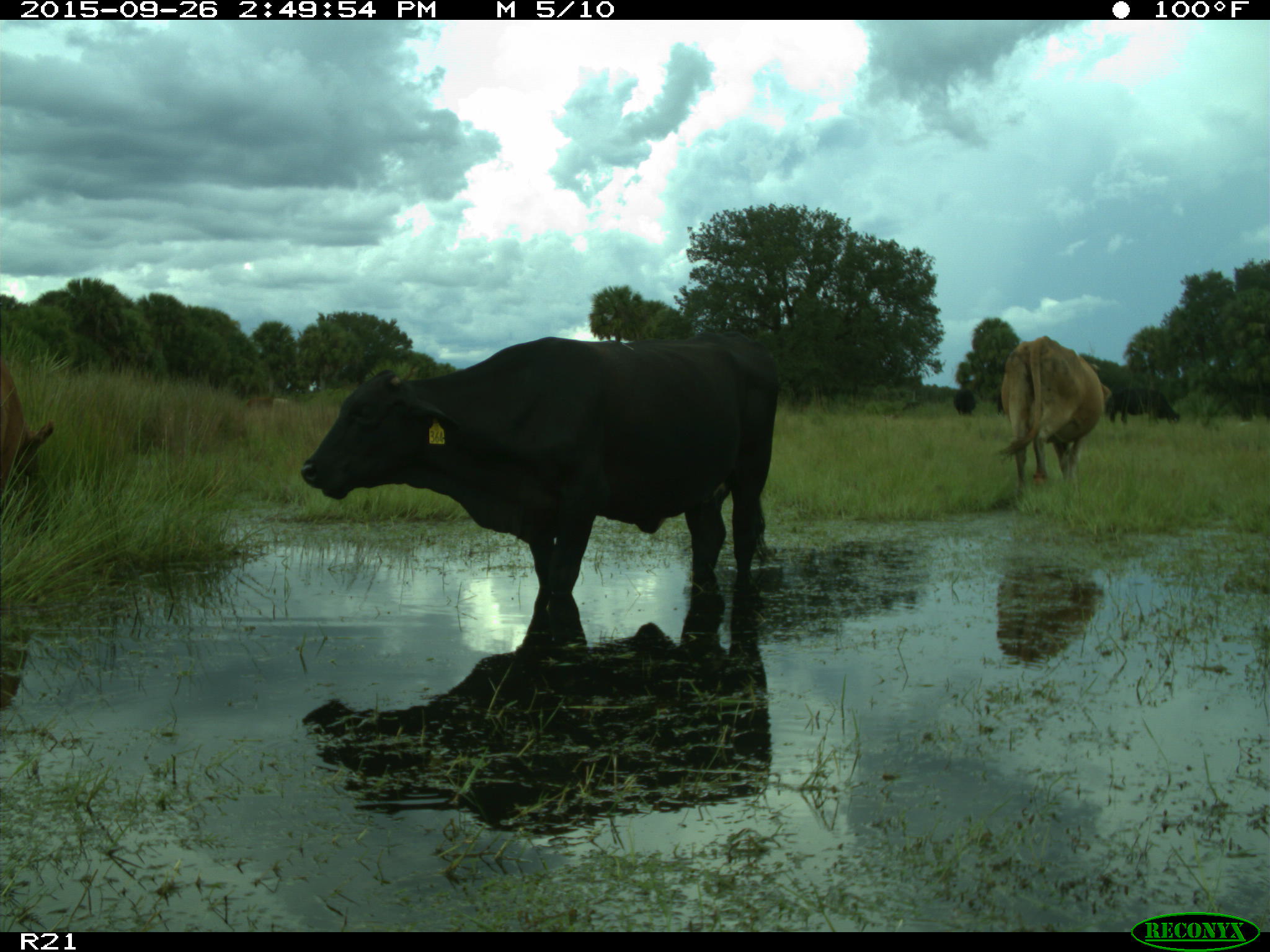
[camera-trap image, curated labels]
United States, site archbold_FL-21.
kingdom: Animalia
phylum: Chordata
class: Mammalia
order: Artiodactyla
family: Bovidae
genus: Bos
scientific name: Bos taurus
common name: domestic cow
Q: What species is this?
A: Bos taurus (domestic cow).